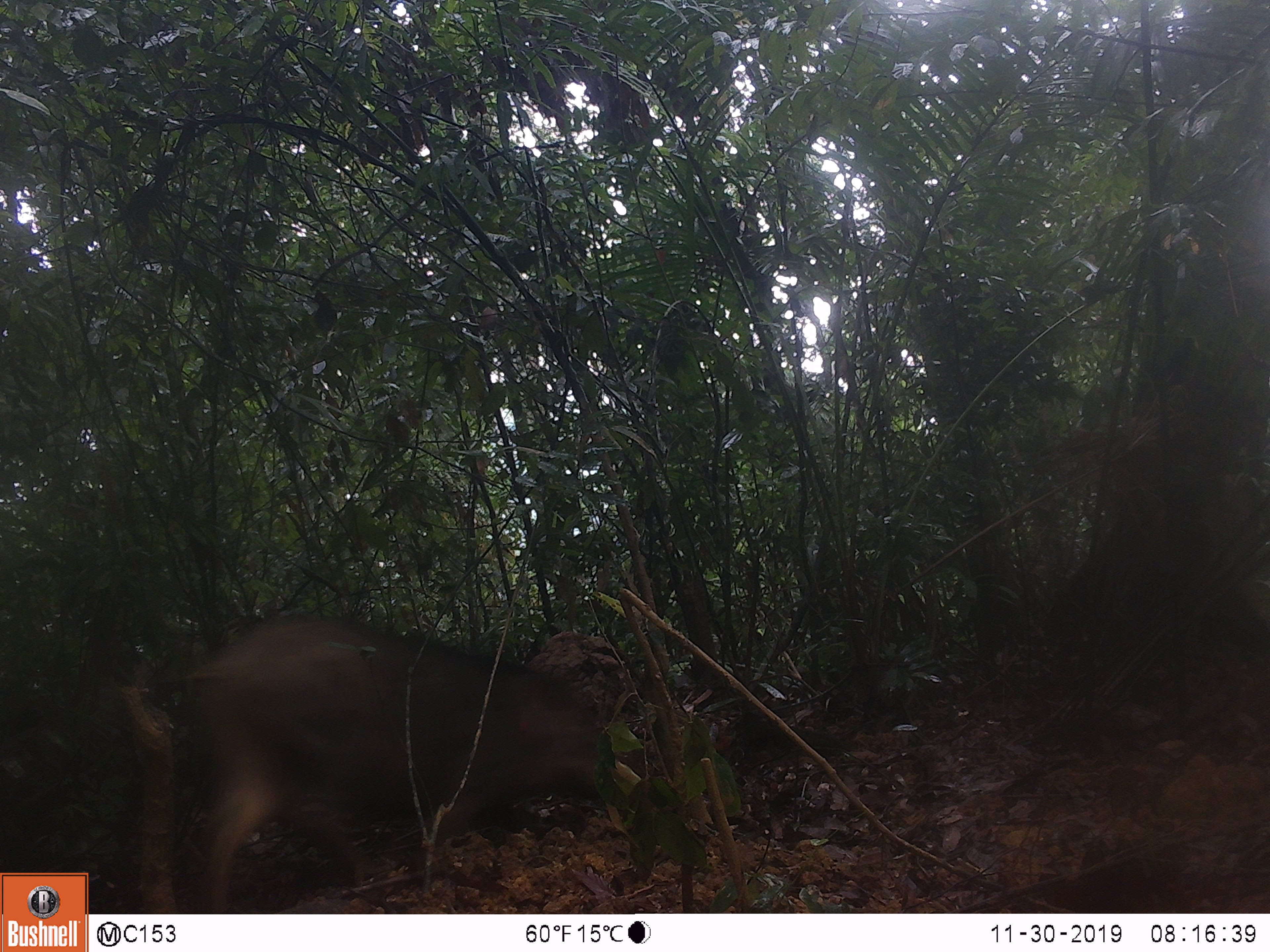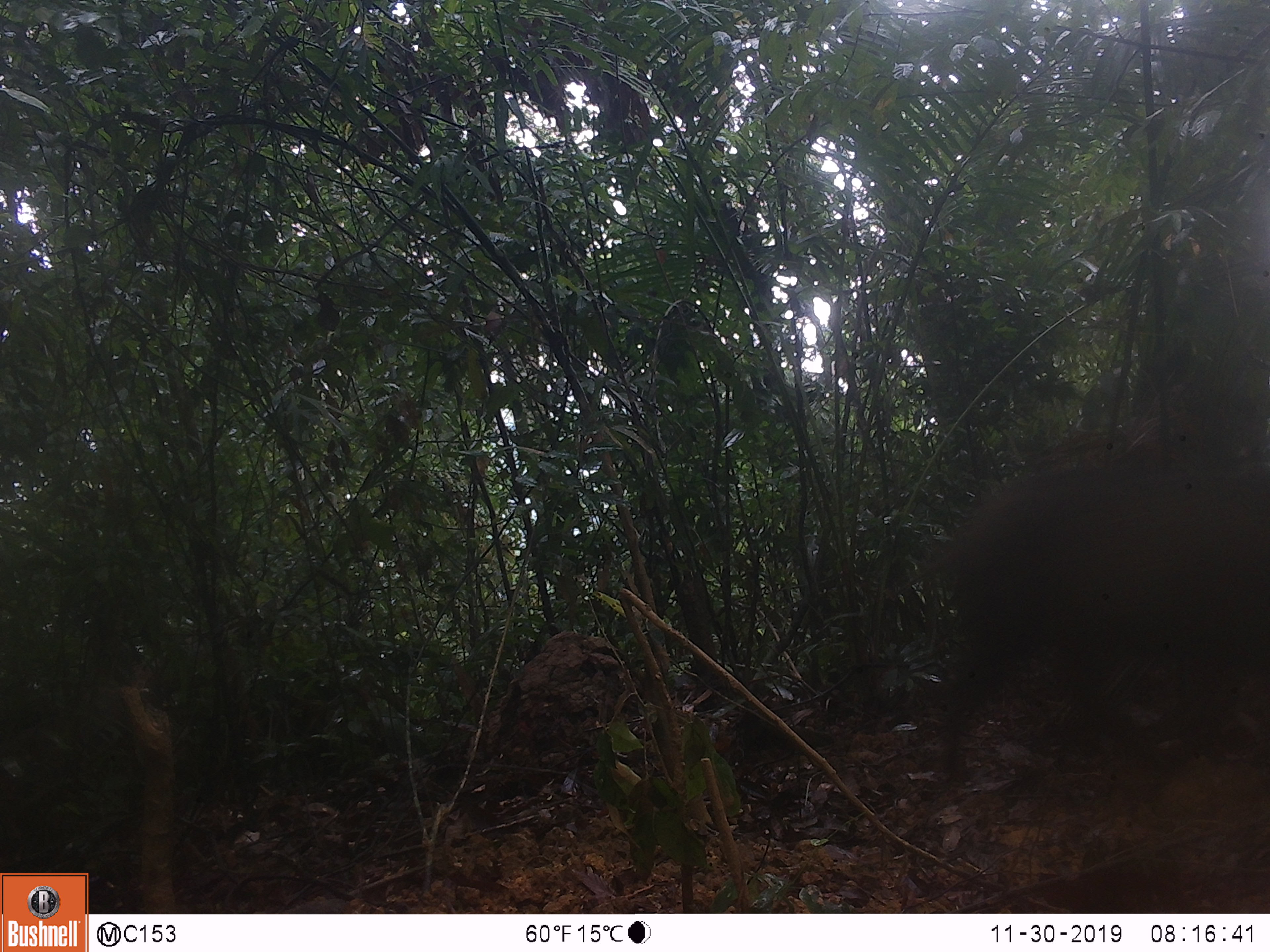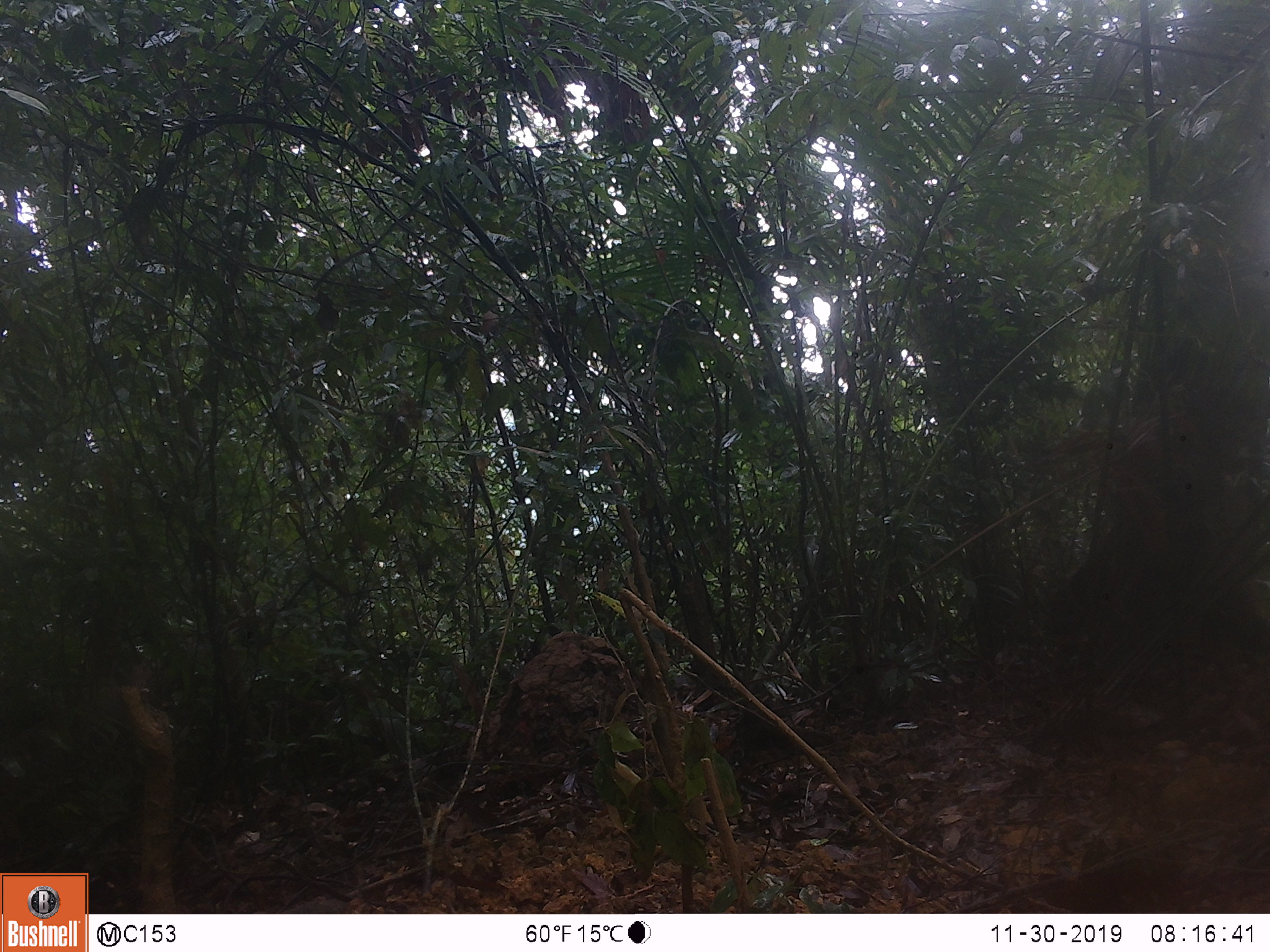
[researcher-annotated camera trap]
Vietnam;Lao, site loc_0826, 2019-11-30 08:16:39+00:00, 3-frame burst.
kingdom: Animalia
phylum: Chordata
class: Mammalia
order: Artiodactyla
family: Suidae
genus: Sus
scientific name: Sus scrofa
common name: eurasian wild pig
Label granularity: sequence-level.